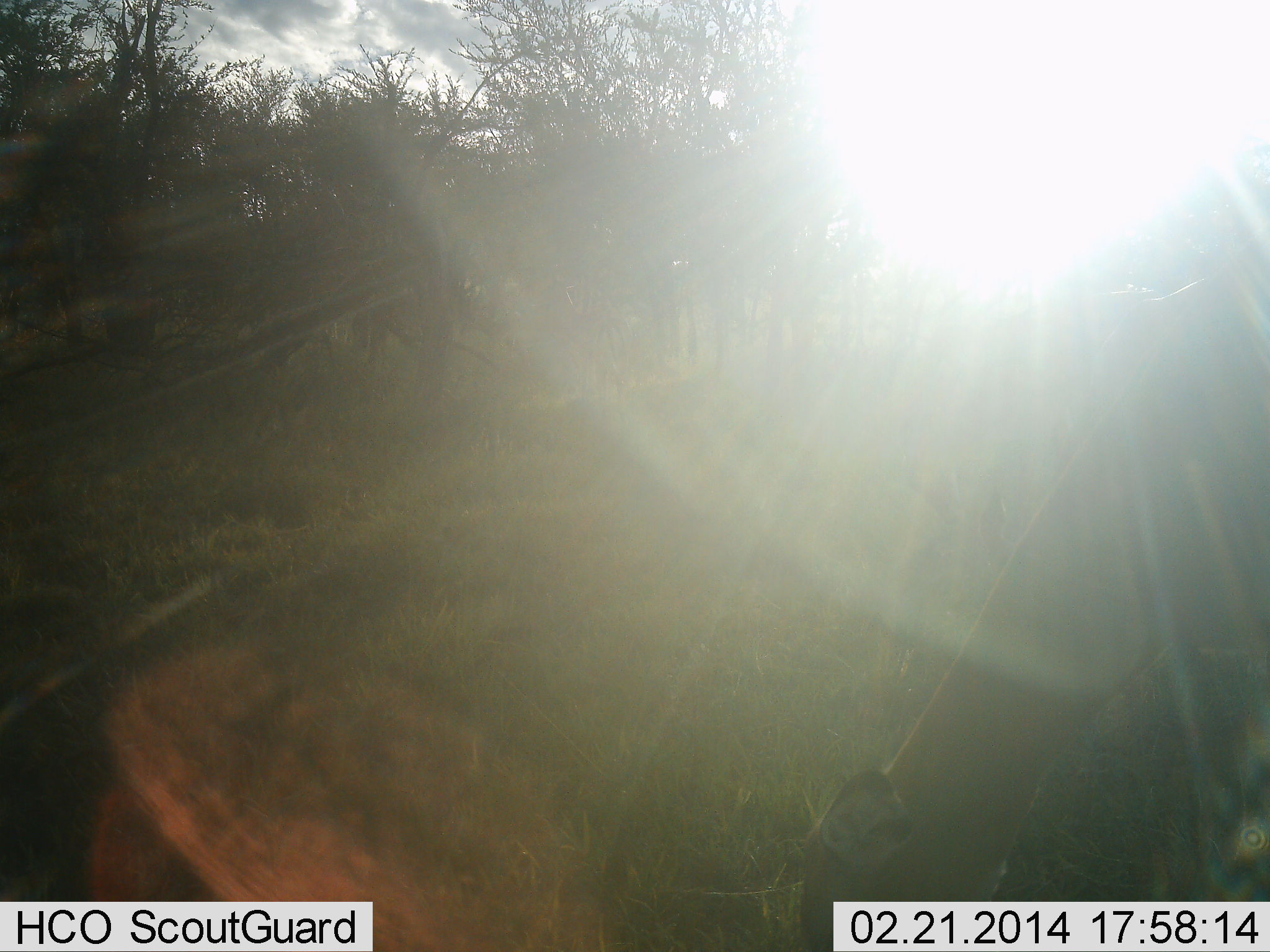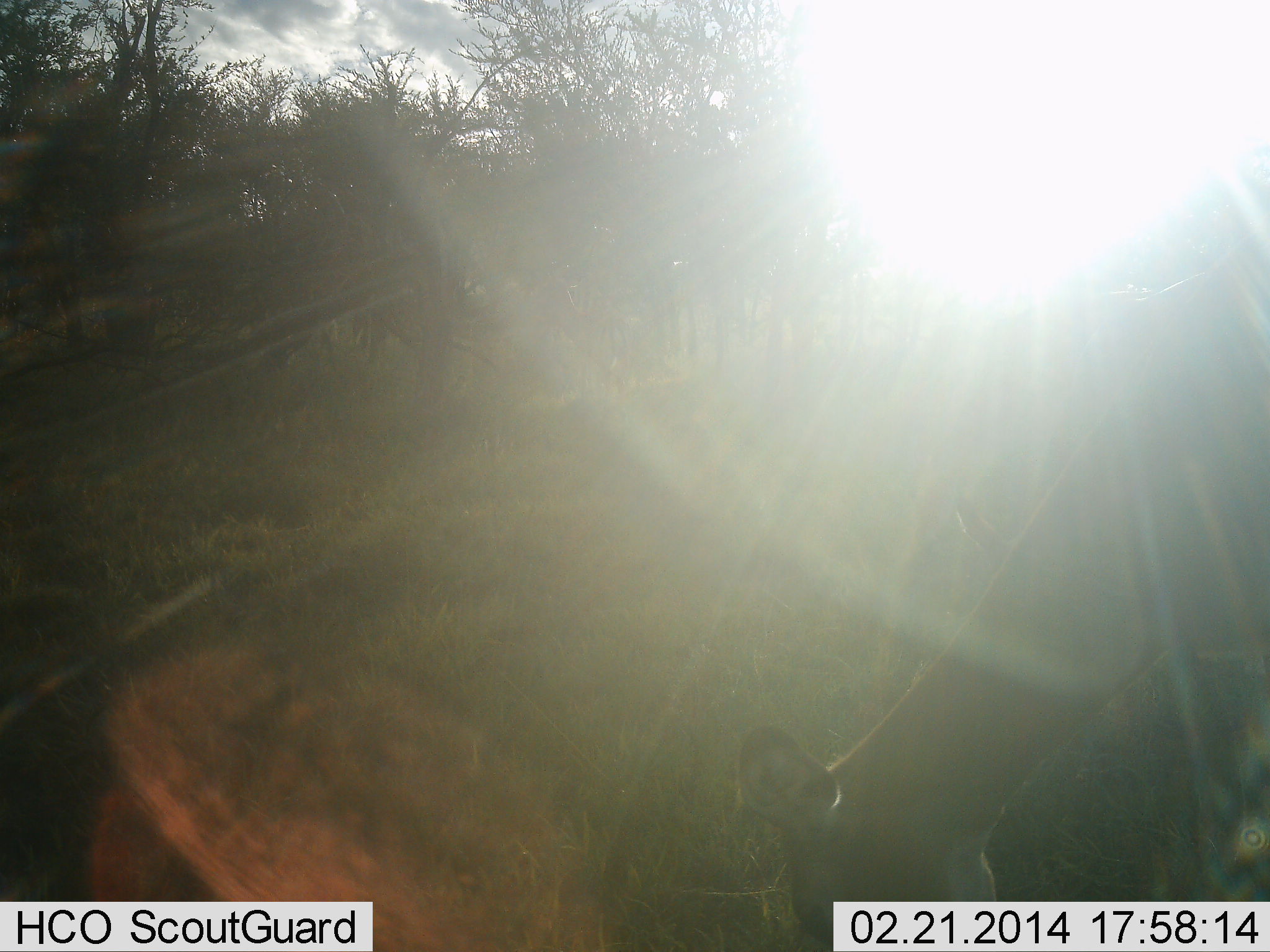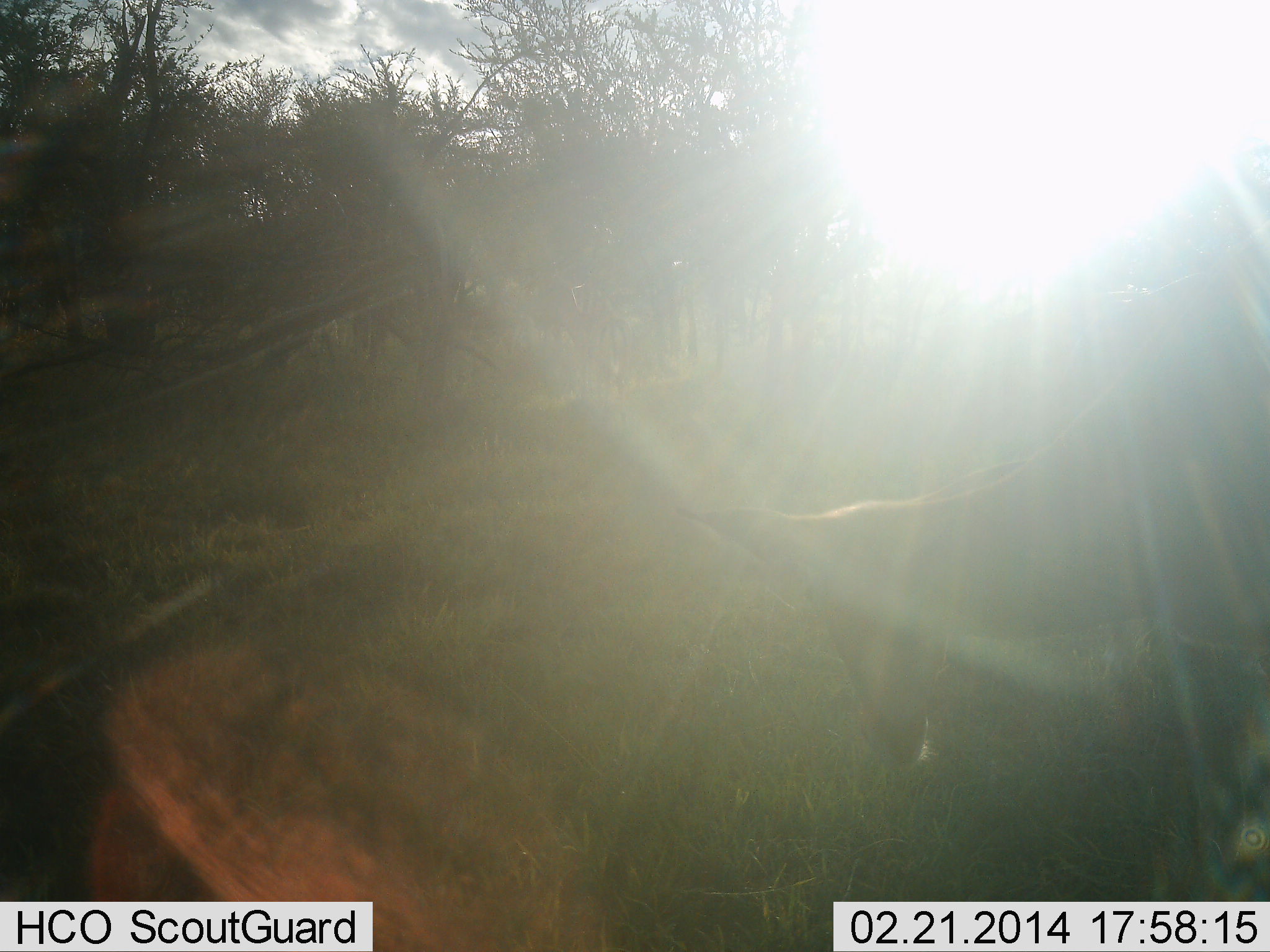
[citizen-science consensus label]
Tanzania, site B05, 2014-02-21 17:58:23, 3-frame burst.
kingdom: Animalia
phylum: Chordata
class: Mammalia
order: Artiodactyla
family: Bovidae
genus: Aepyceros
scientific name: Aepyceros melampus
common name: impala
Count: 1.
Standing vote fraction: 14%.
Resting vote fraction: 0%.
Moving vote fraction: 5%.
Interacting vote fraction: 0%.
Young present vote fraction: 0%.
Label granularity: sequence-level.